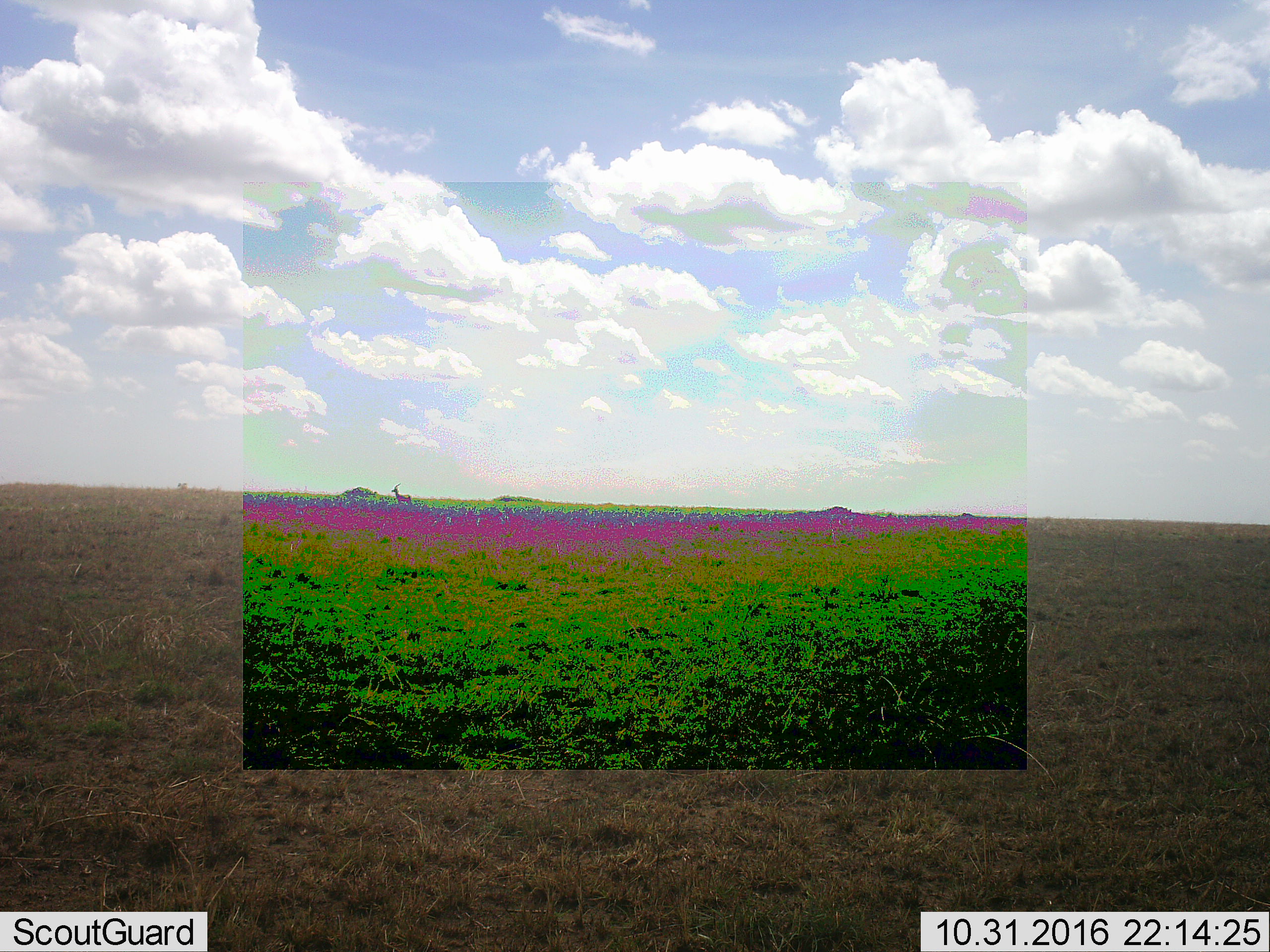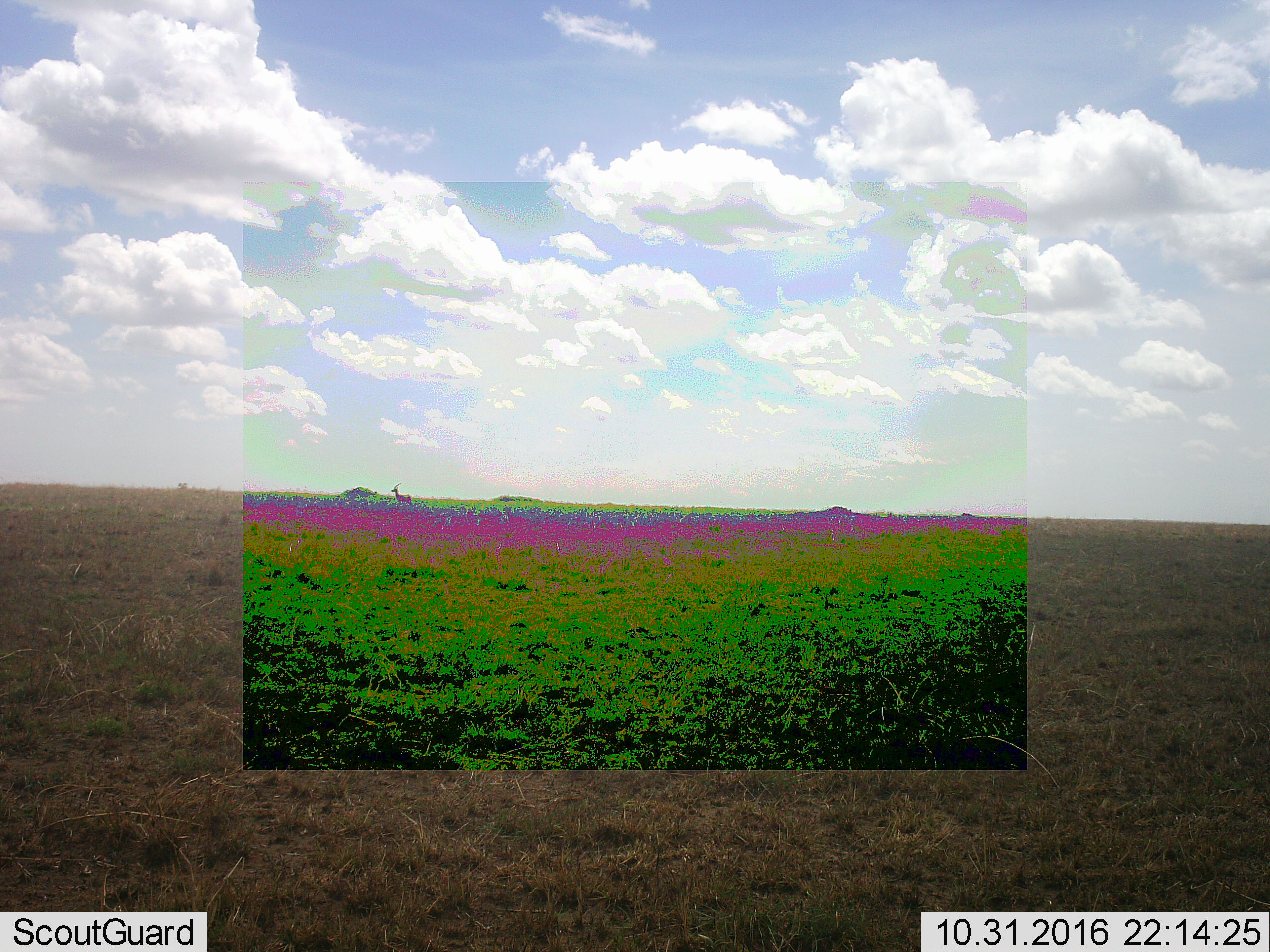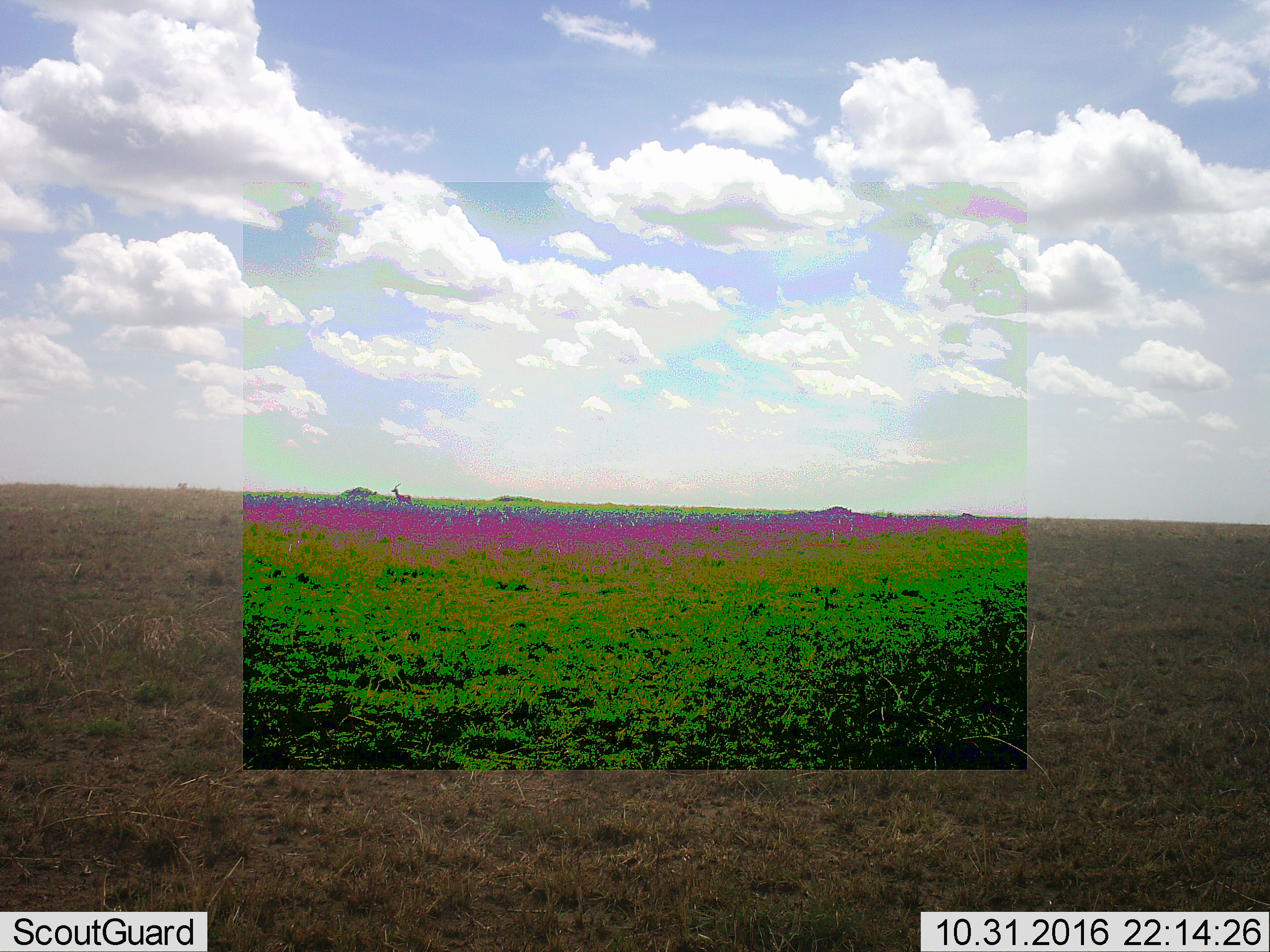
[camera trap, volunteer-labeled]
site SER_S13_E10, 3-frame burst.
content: unidentified animal